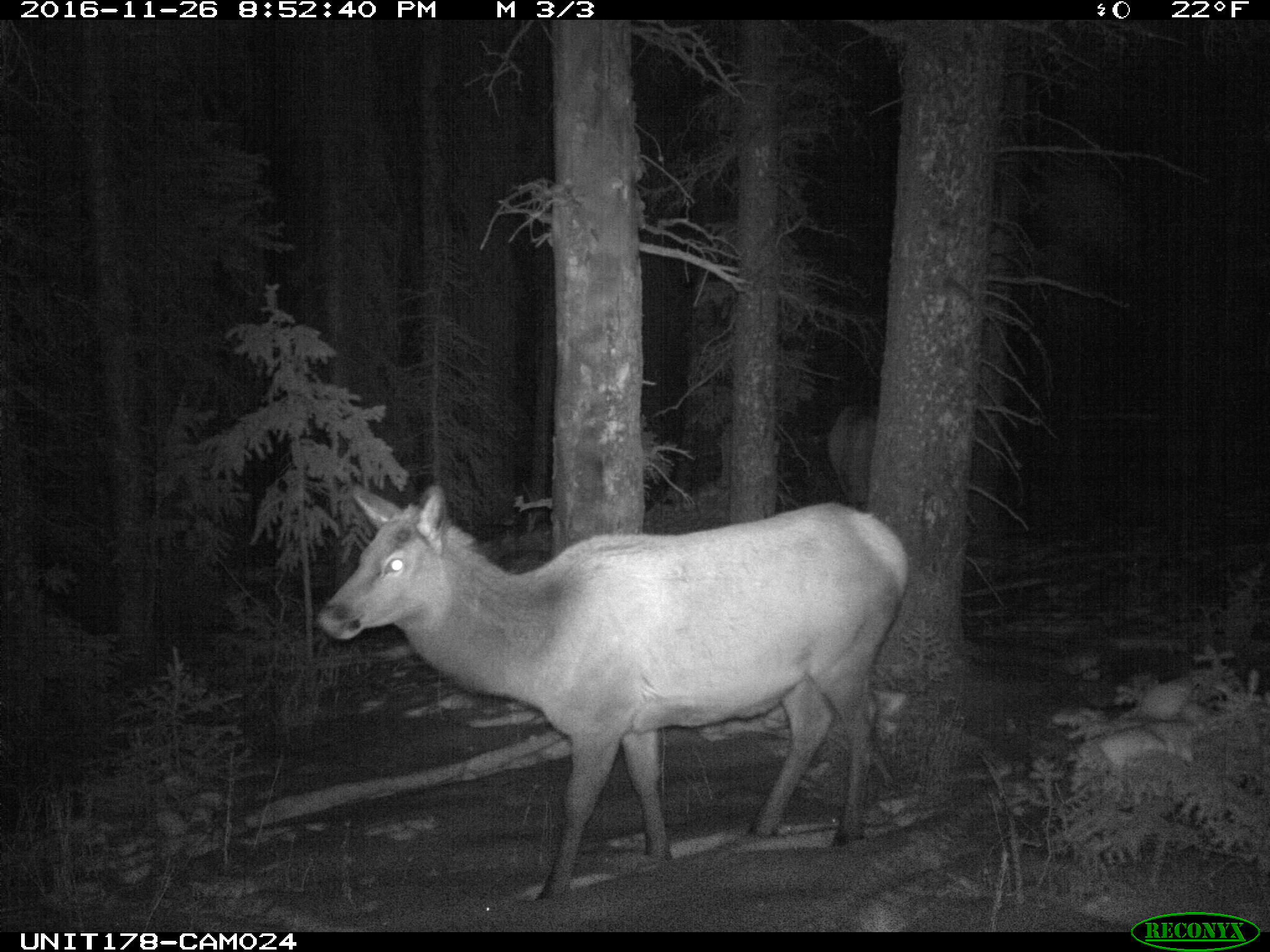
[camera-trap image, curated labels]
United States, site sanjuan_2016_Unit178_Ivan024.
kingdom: Animalia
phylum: Chordata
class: Mammalia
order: Artiodactyla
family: Cervidae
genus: Cervus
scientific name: Cervus elaphus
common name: red deer